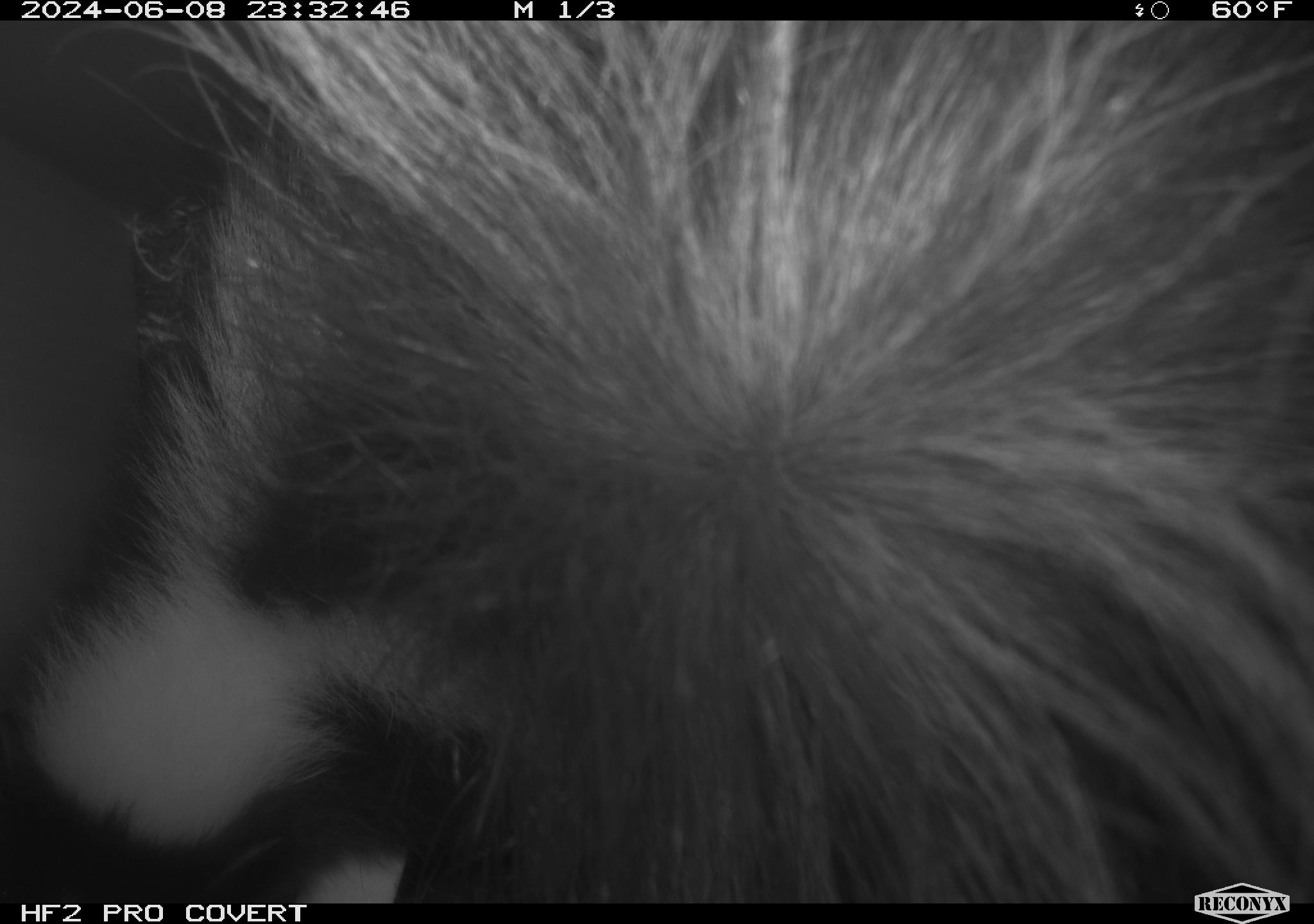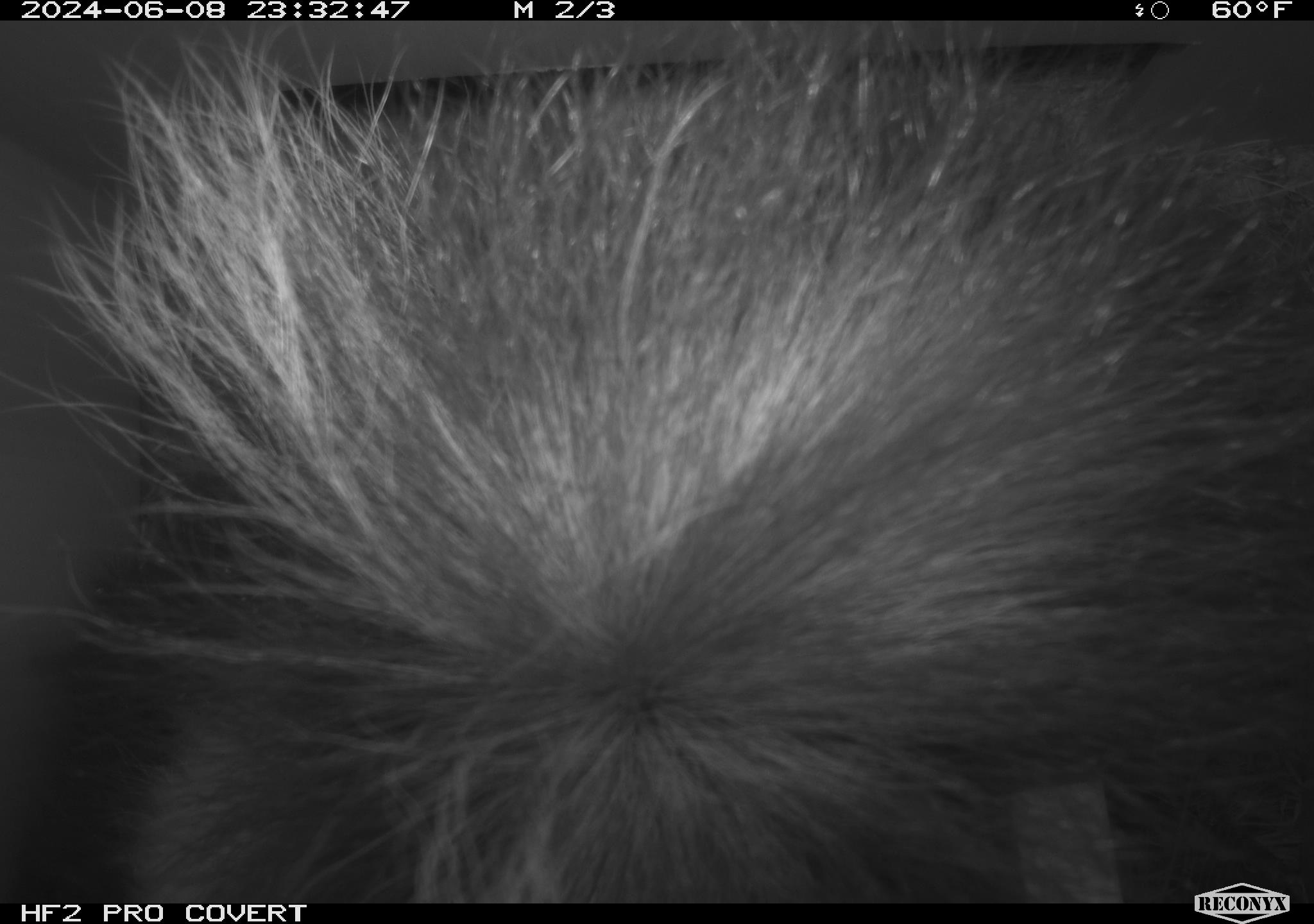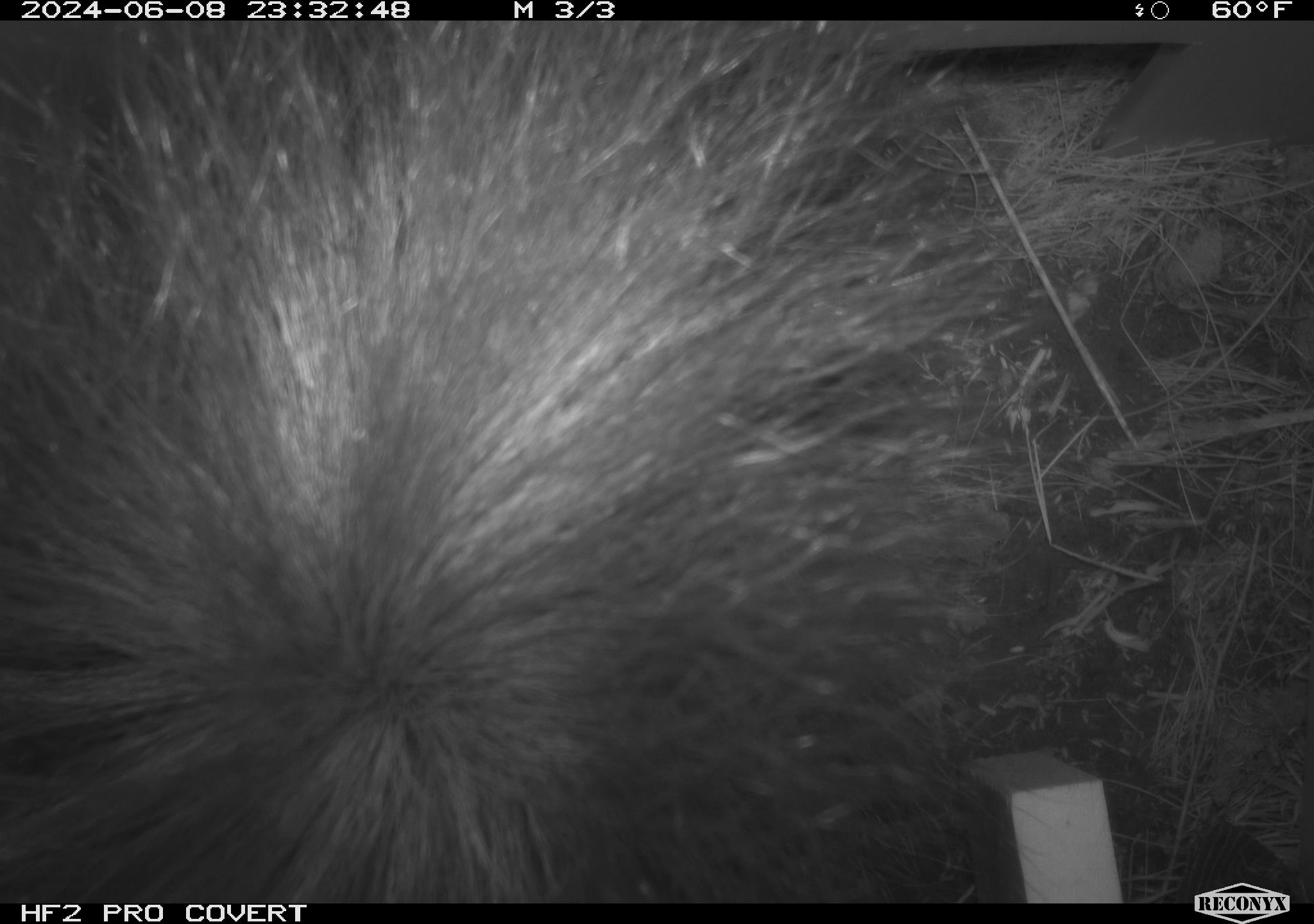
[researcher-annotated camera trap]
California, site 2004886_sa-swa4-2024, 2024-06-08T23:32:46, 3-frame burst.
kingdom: Animalia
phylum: Chordata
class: Mammalia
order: Carnivora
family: Mephitidae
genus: Mephitis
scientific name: Mephitis mephitis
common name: striped skunk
Striped skunk (Mephitis mephitis).